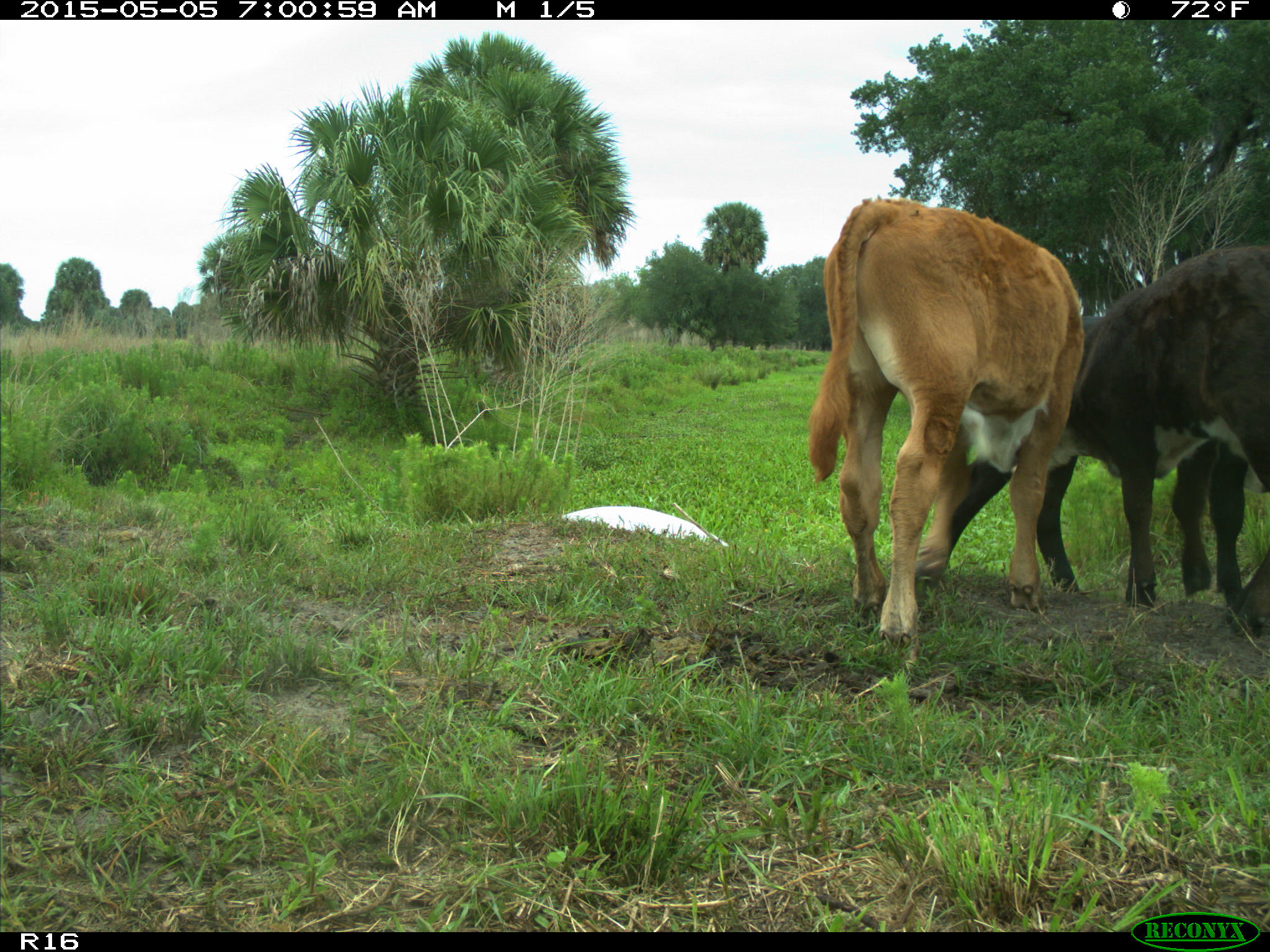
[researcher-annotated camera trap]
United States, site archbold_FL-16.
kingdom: Animalia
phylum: Chordata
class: Mammalia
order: Artiodactyla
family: Bovidae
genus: Bos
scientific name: Bos taurus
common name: domestic cow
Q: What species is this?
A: Bos taurus (domestic cow).